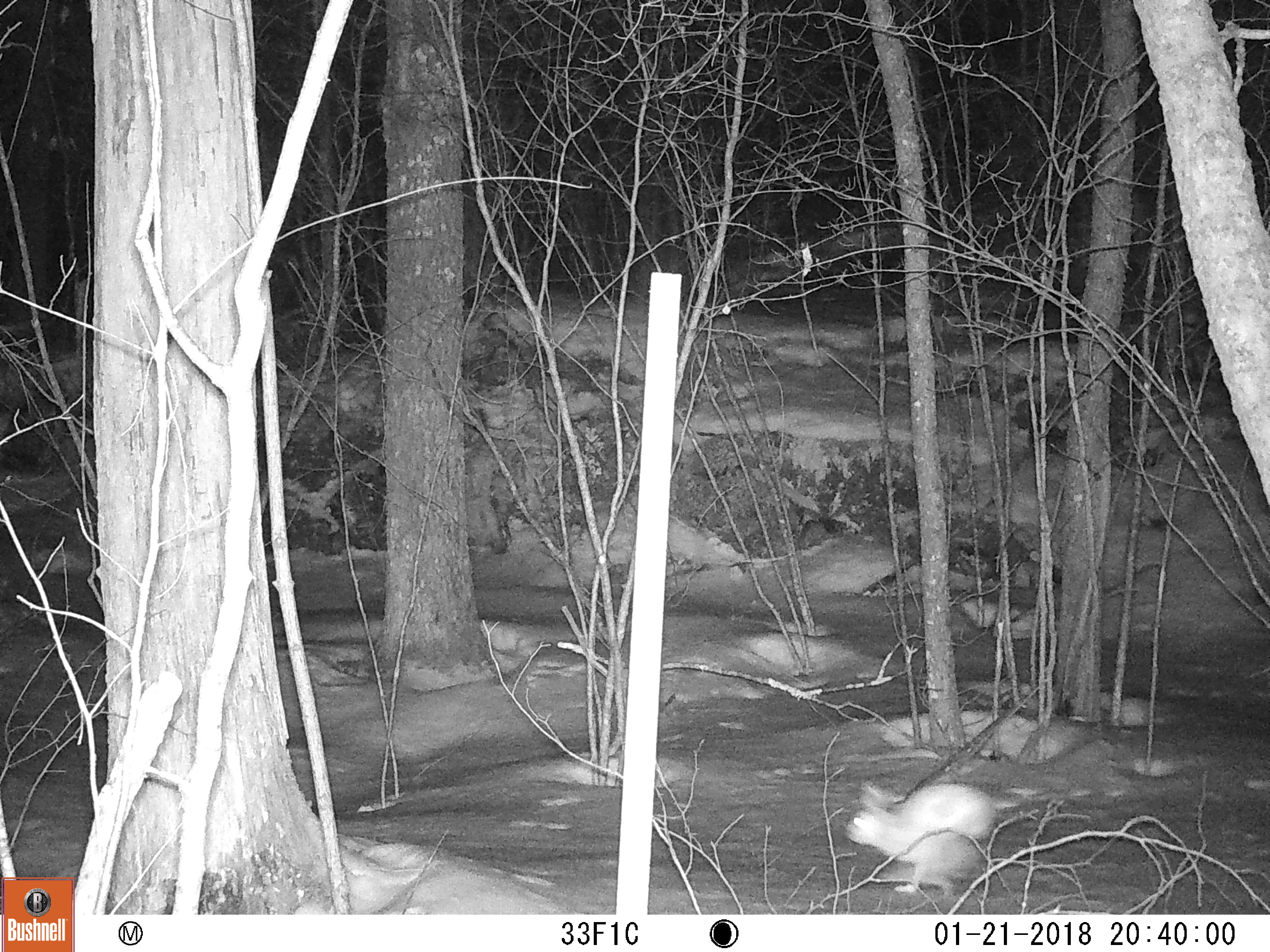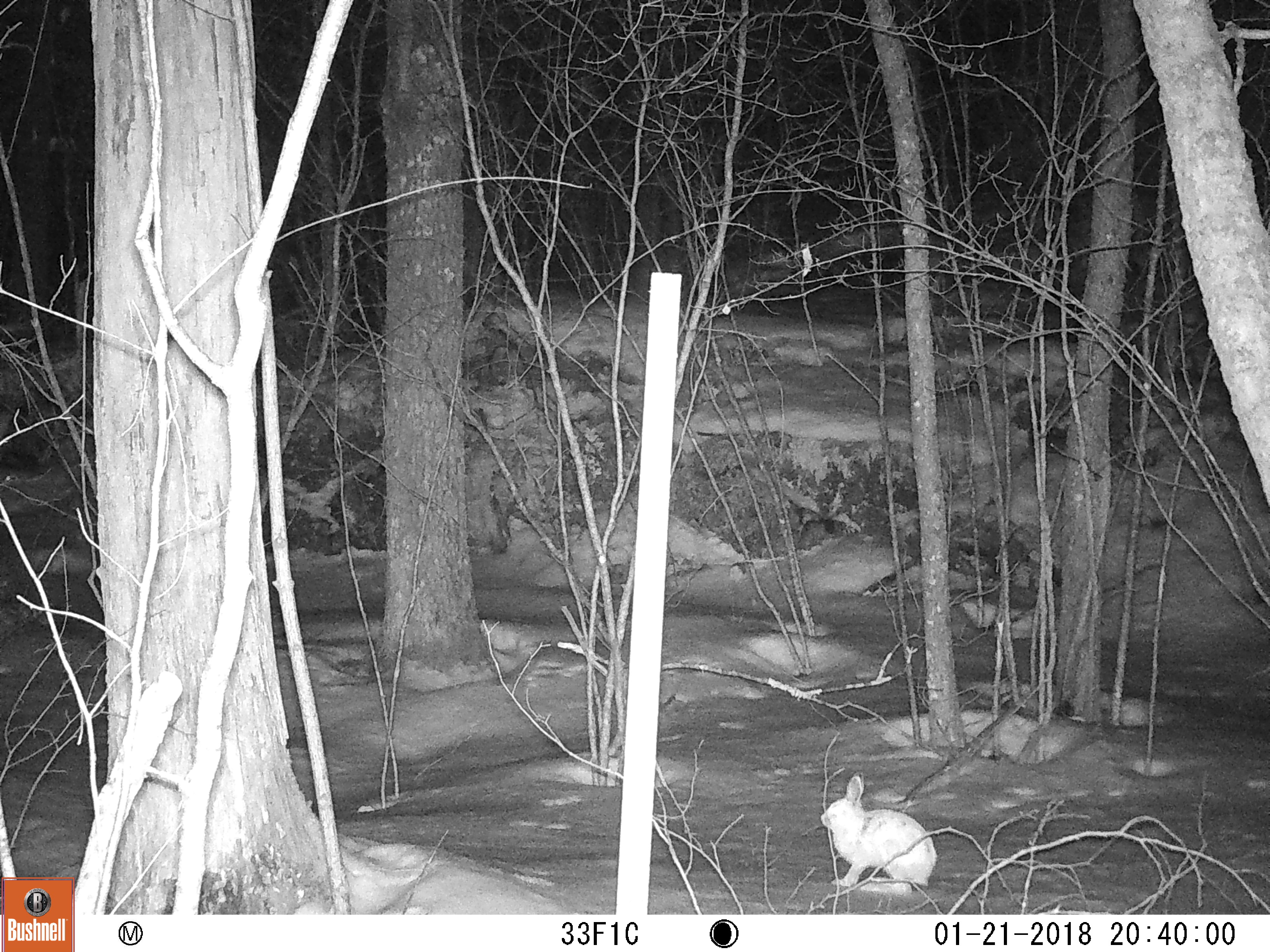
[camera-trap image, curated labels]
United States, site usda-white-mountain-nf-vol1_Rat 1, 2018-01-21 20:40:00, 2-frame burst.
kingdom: Animalia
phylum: Chordata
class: Mammalia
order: Lagomorpha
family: Leporidae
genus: Lepus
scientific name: Lepus americanus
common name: snowshoe hare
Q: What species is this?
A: Snowshoe hare (Lepus americanus).